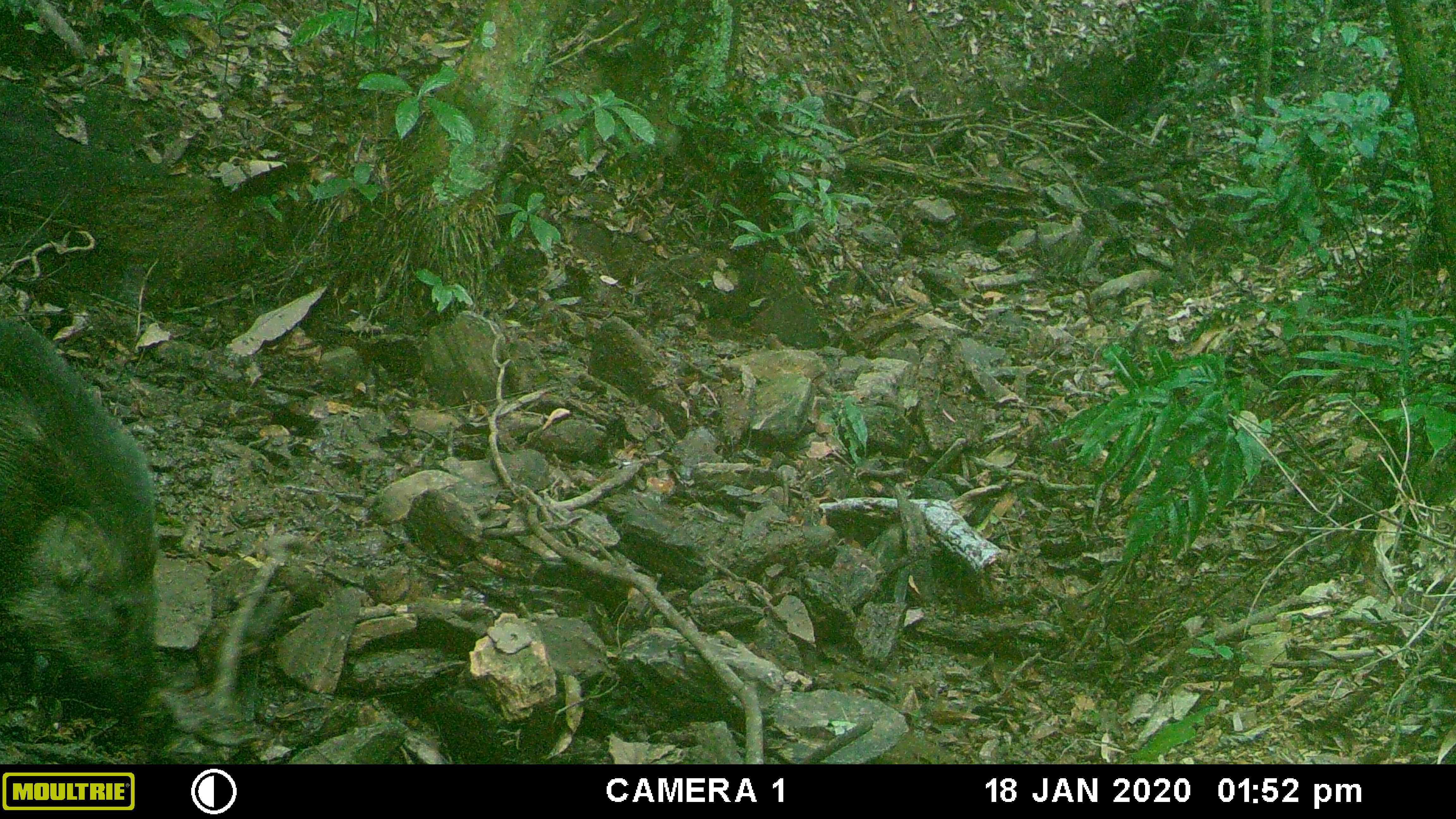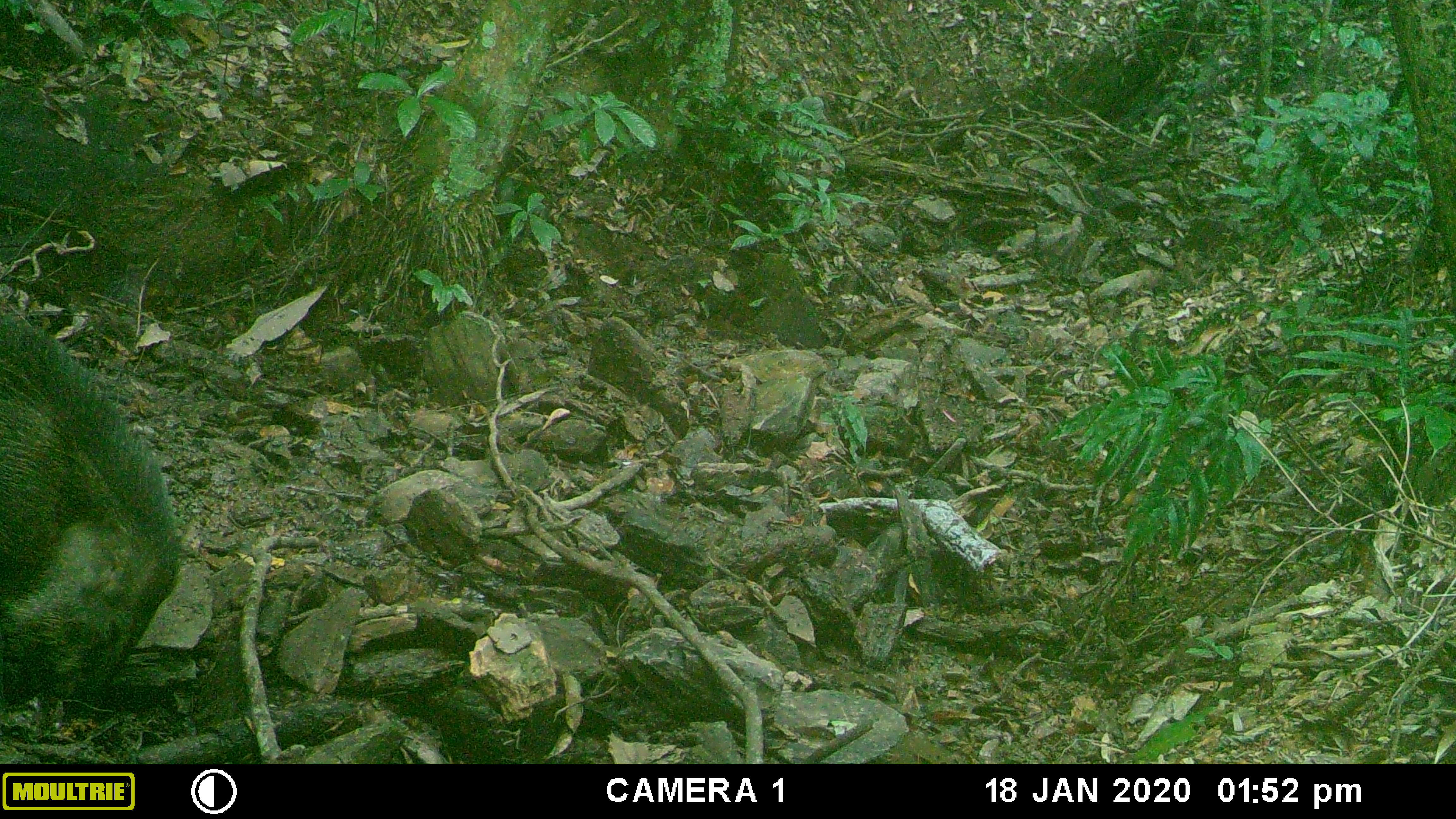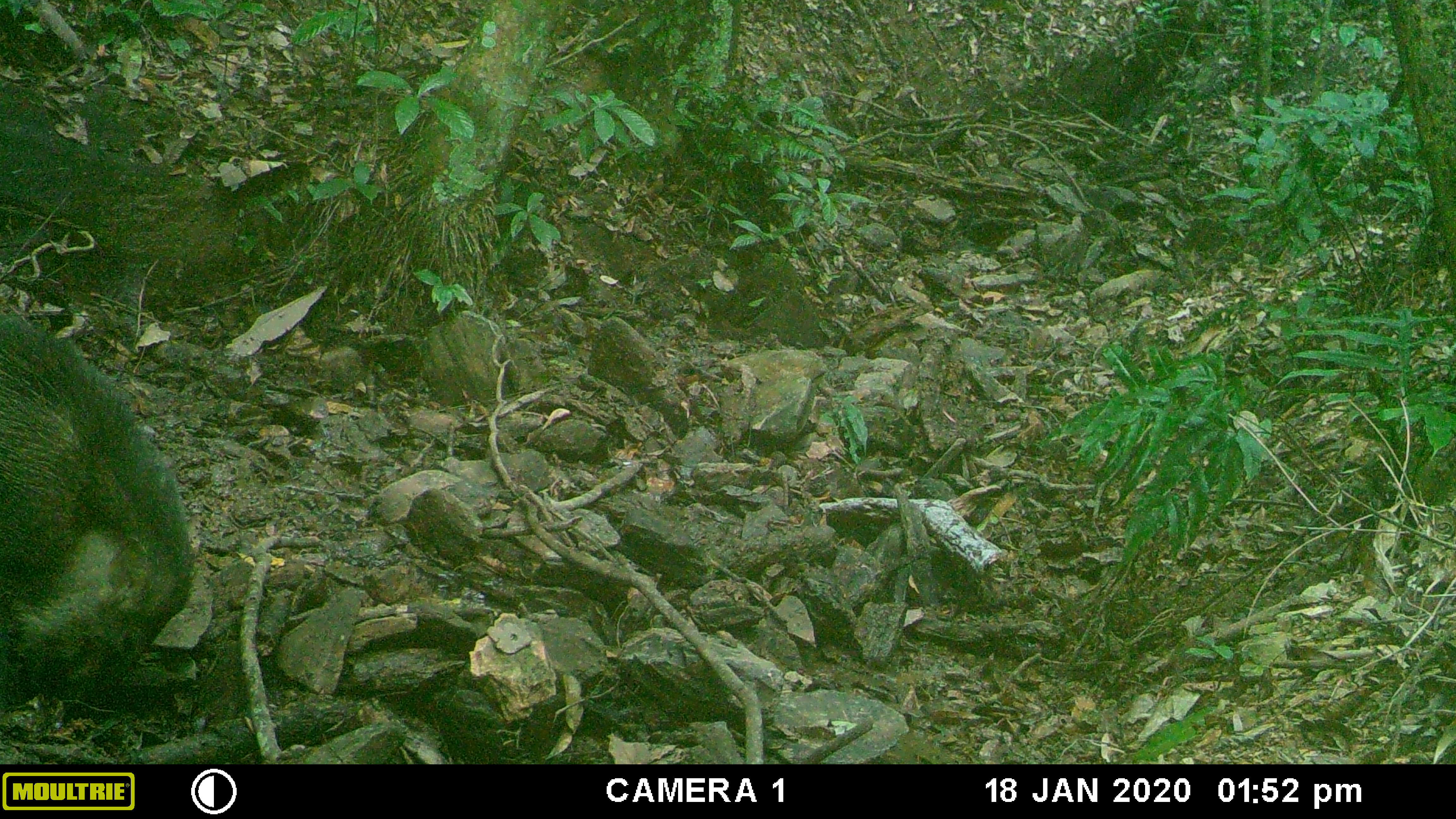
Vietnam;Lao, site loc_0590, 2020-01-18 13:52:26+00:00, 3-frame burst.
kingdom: Animalia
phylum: Chordata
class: Mammalia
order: Artiodactyla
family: Suidae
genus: Sus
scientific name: Sus scrofa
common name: eurasian wild pig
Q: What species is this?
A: Eurasian wild pig (Sus scrofa).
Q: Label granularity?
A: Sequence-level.